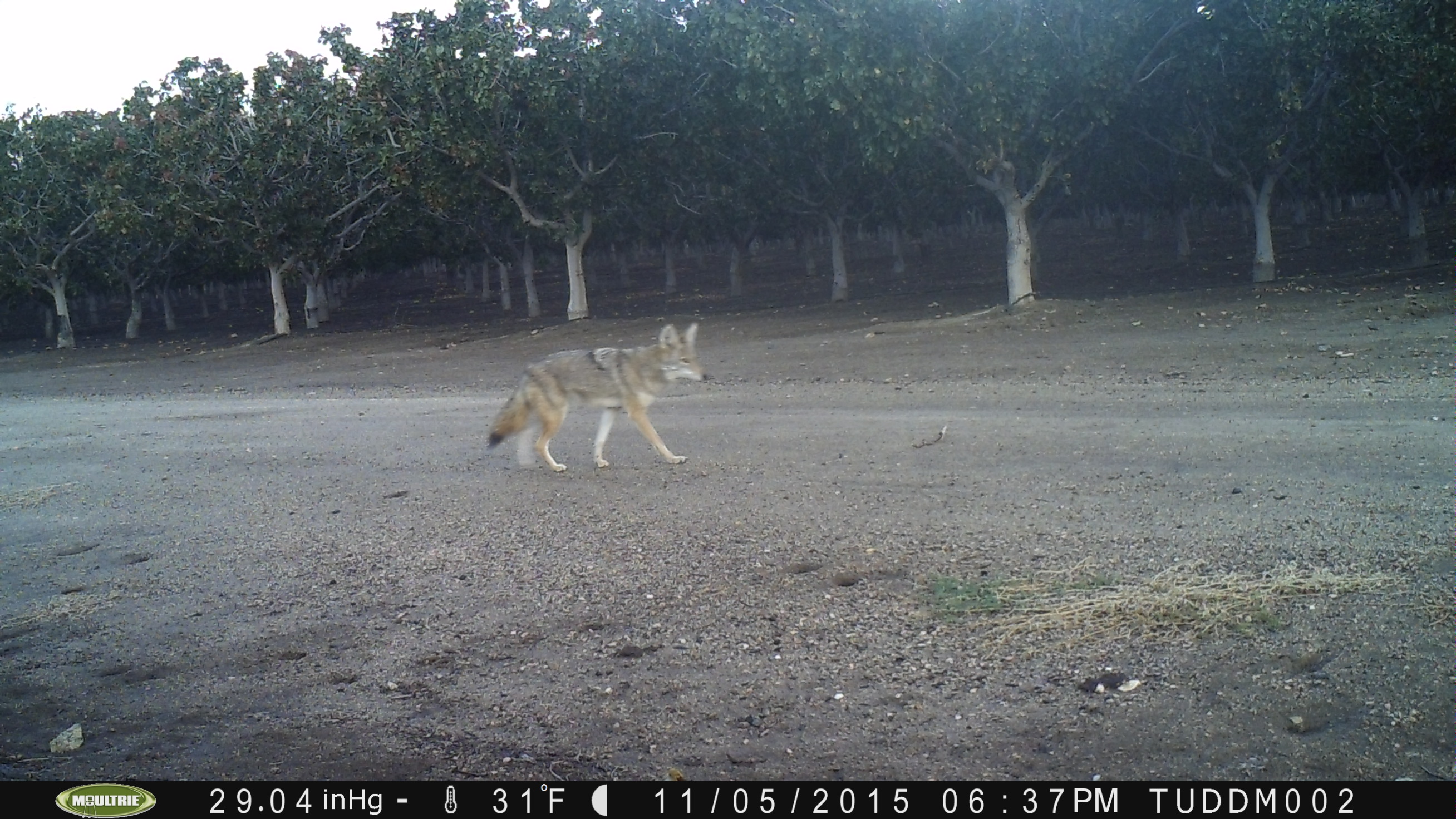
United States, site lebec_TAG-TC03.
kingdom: Animalia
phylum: Chordata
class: Mammalia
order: Carnivora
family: Canidae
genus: Canis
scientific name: Canis latrans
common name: coyote